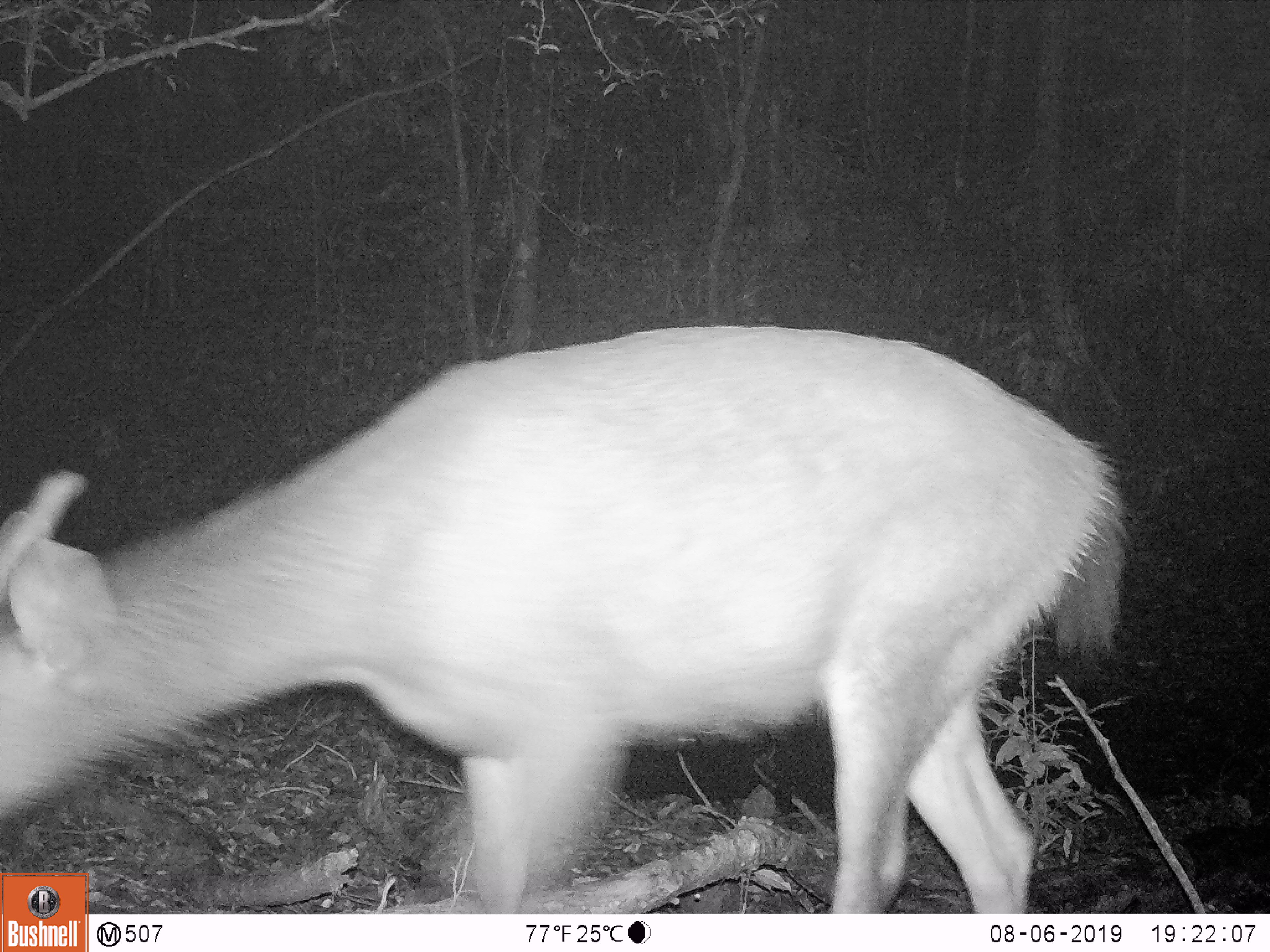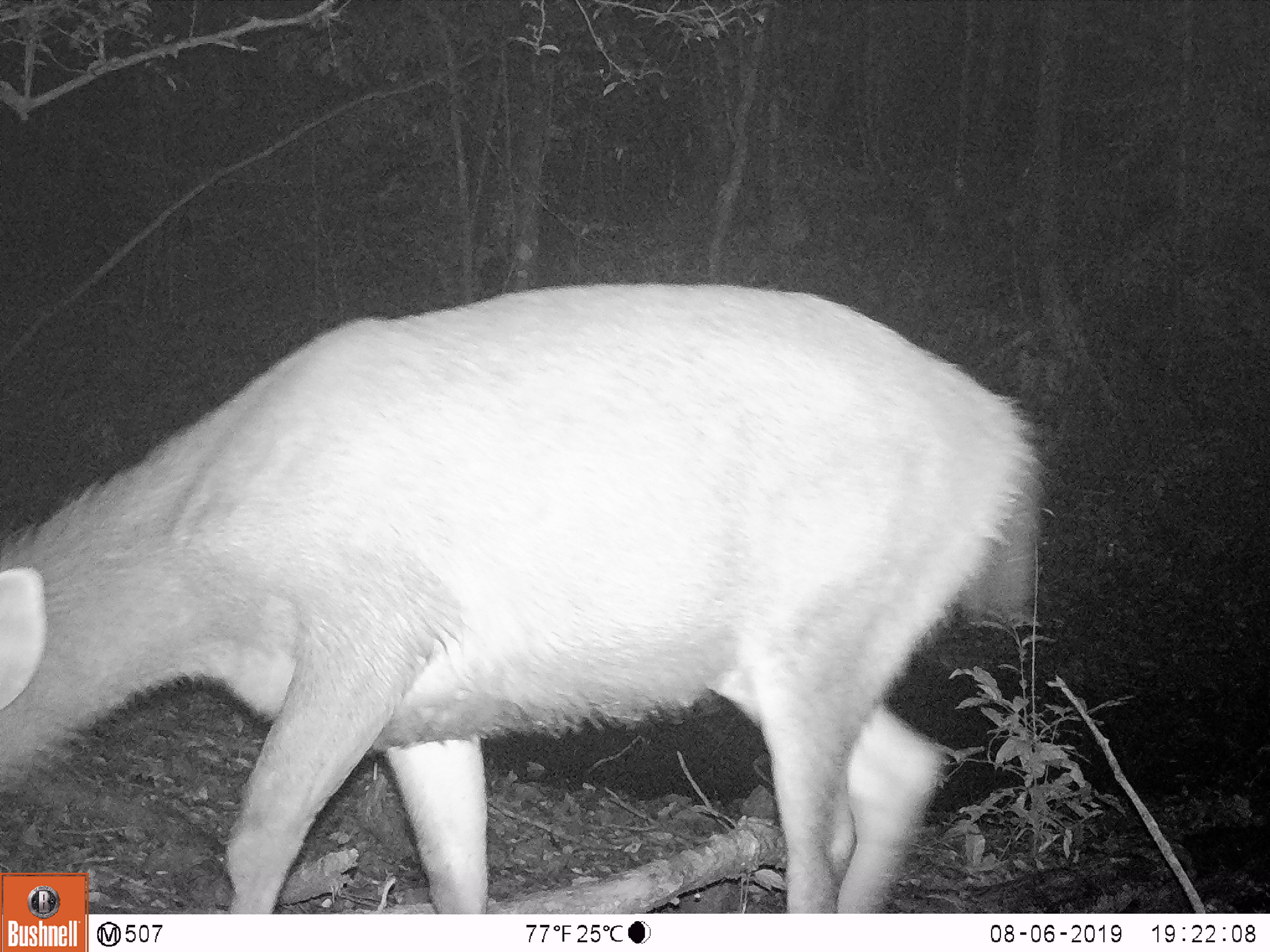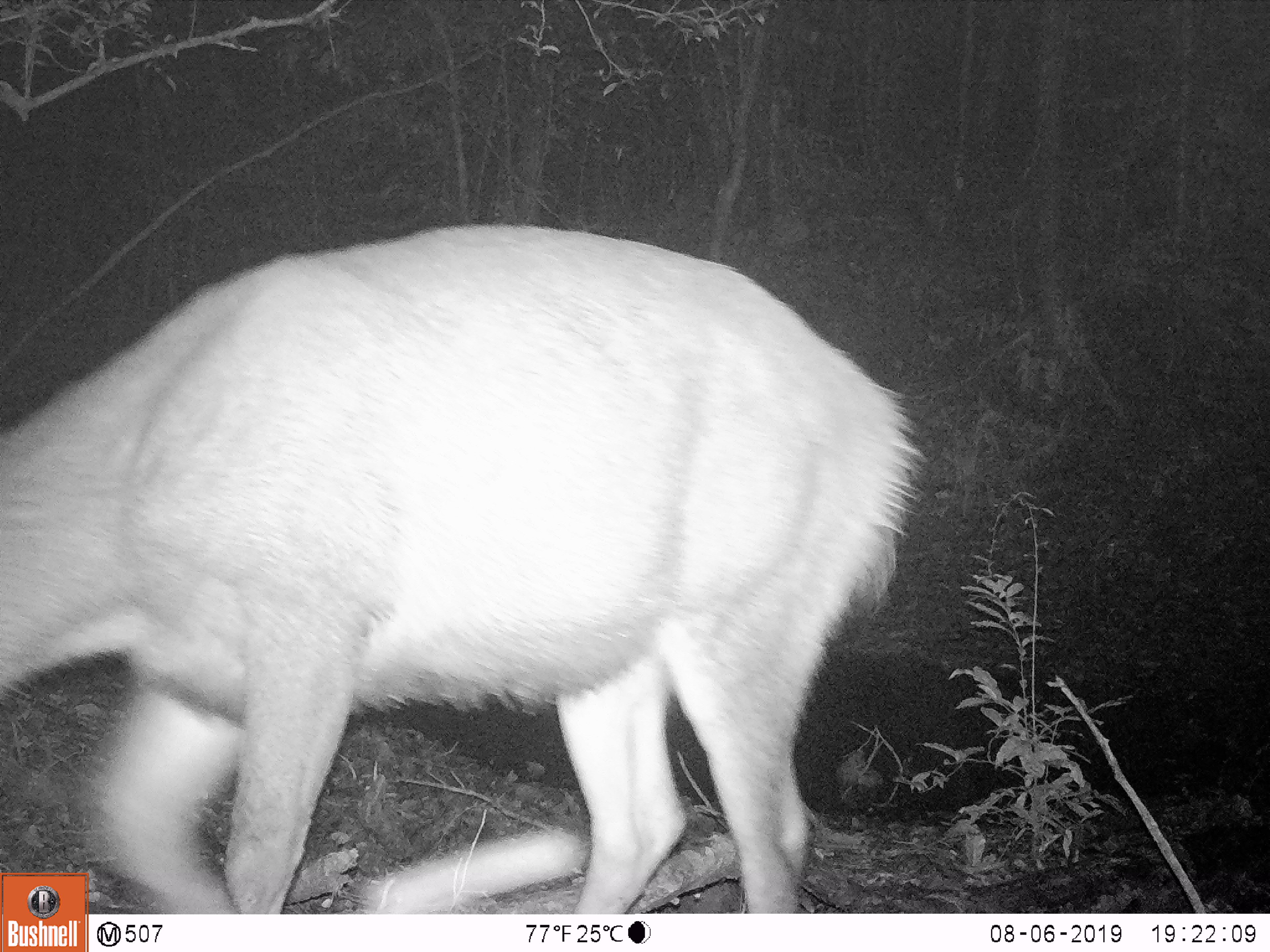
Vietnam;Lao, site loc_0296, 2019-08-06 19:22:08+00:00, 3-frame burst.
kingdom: Animalia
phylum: Chordata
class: Mammalia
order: Artiodactyla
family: Cervidae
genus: Rusa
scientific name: Rusa unicolor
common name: sambar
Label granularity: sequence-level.